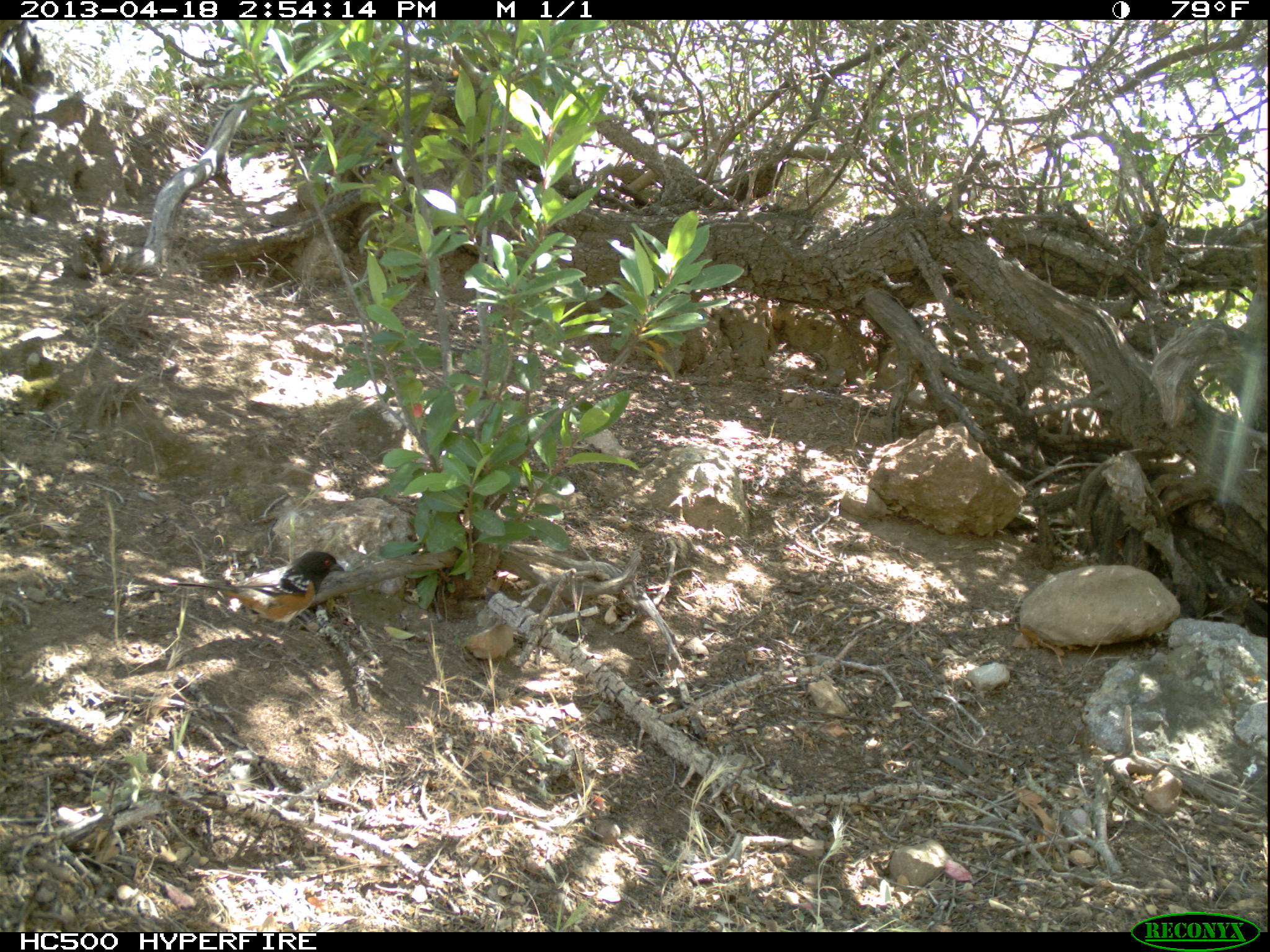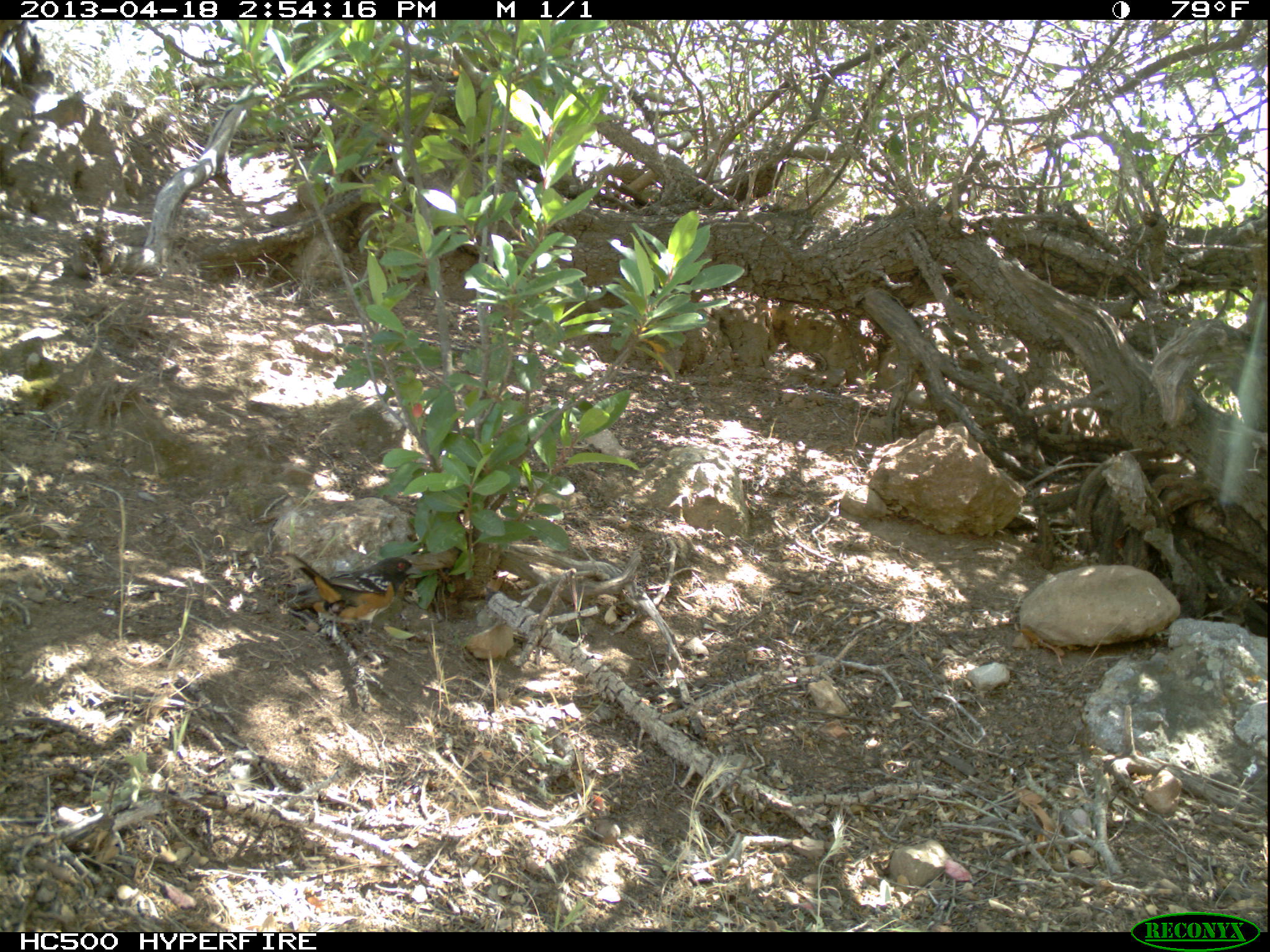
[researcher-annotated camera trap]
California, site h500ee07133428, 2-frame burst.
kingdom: Animalia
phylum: Chordata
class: Aves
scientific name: Aves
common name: bird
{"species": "bird (Aves)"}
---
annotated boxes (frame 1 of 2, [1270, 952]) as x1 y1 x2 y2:
bird: 168 550 345 635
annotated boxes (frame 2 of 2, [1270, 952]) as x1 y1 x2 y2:
bird: 285 552 422 650